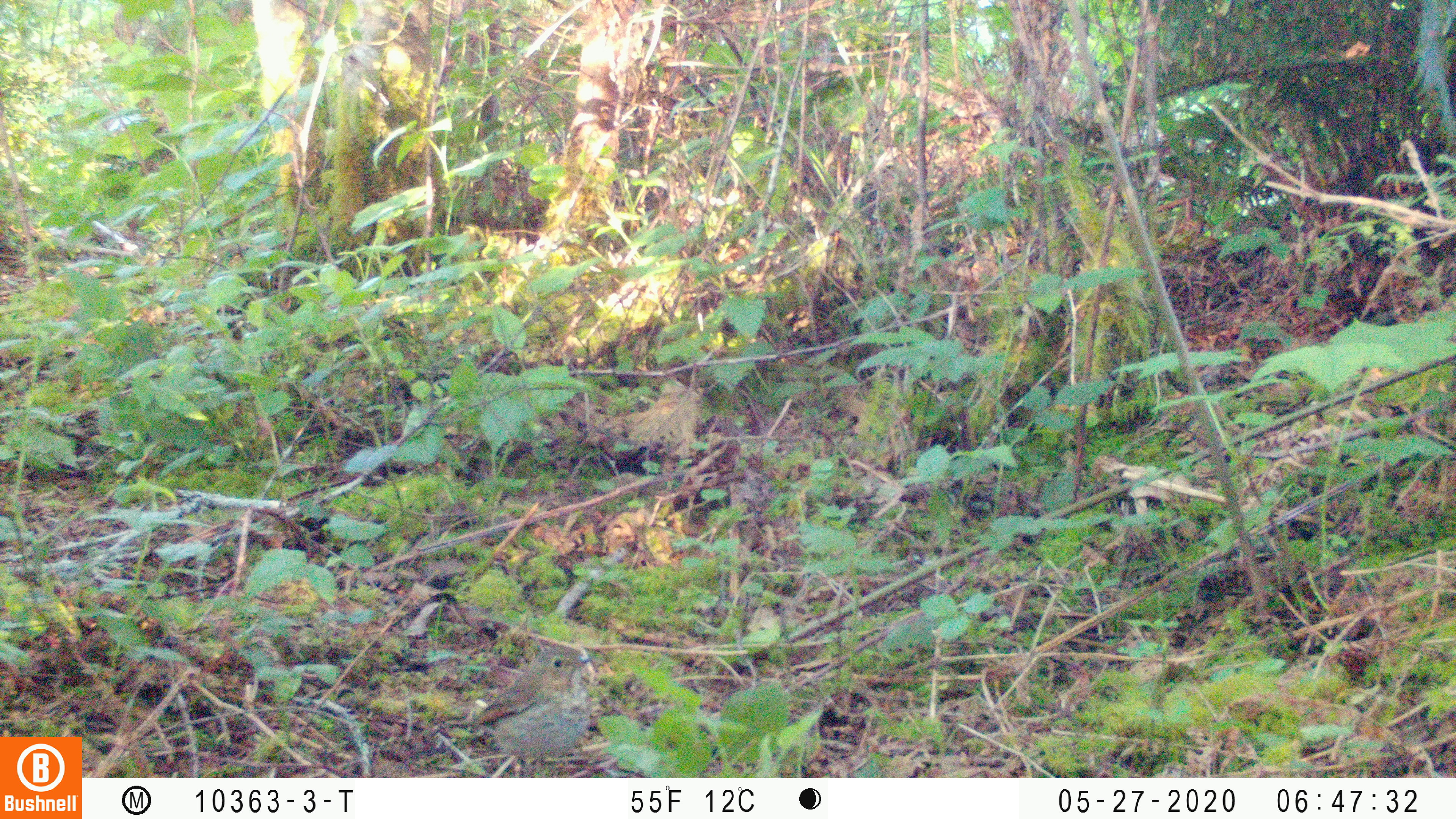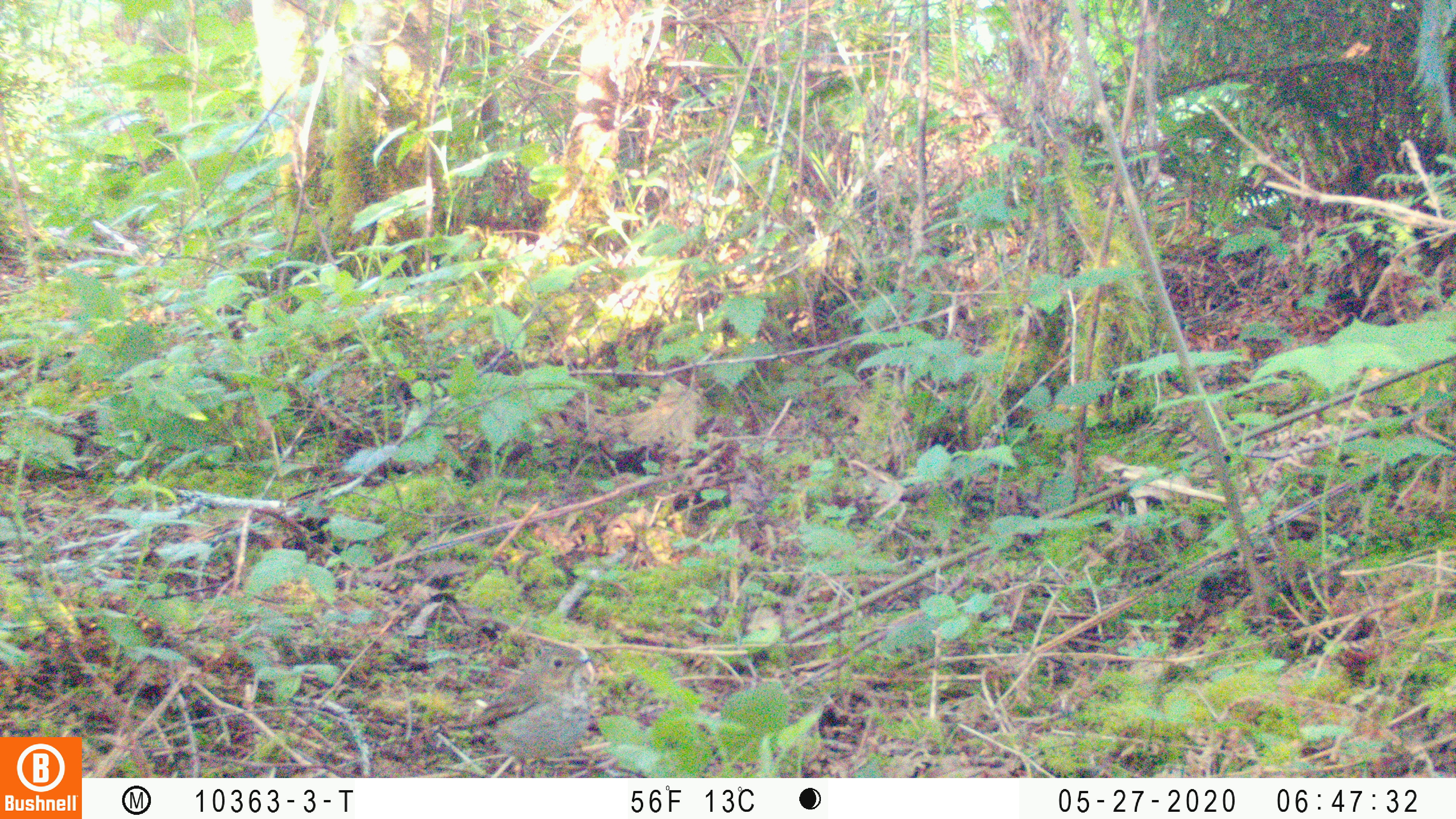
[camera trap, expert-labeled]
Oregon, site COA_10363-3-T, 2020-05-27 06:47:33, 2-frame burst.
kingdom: Animalia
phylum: Chordata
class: Aves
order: Passeriformes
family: Turdidae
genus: Catharus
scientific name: Catharus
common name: brown thrushes and nightingale-thrushes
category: catharus species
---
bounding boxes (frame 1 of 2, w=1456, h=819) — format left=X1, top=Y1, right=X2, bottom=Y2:
catharus species: left=462, top=650, right=595, bottom=777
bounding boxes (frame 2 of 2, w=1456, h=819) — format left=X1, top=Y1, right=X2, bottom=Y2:
catharus species: left=448, top=648, right=590, bottom=771